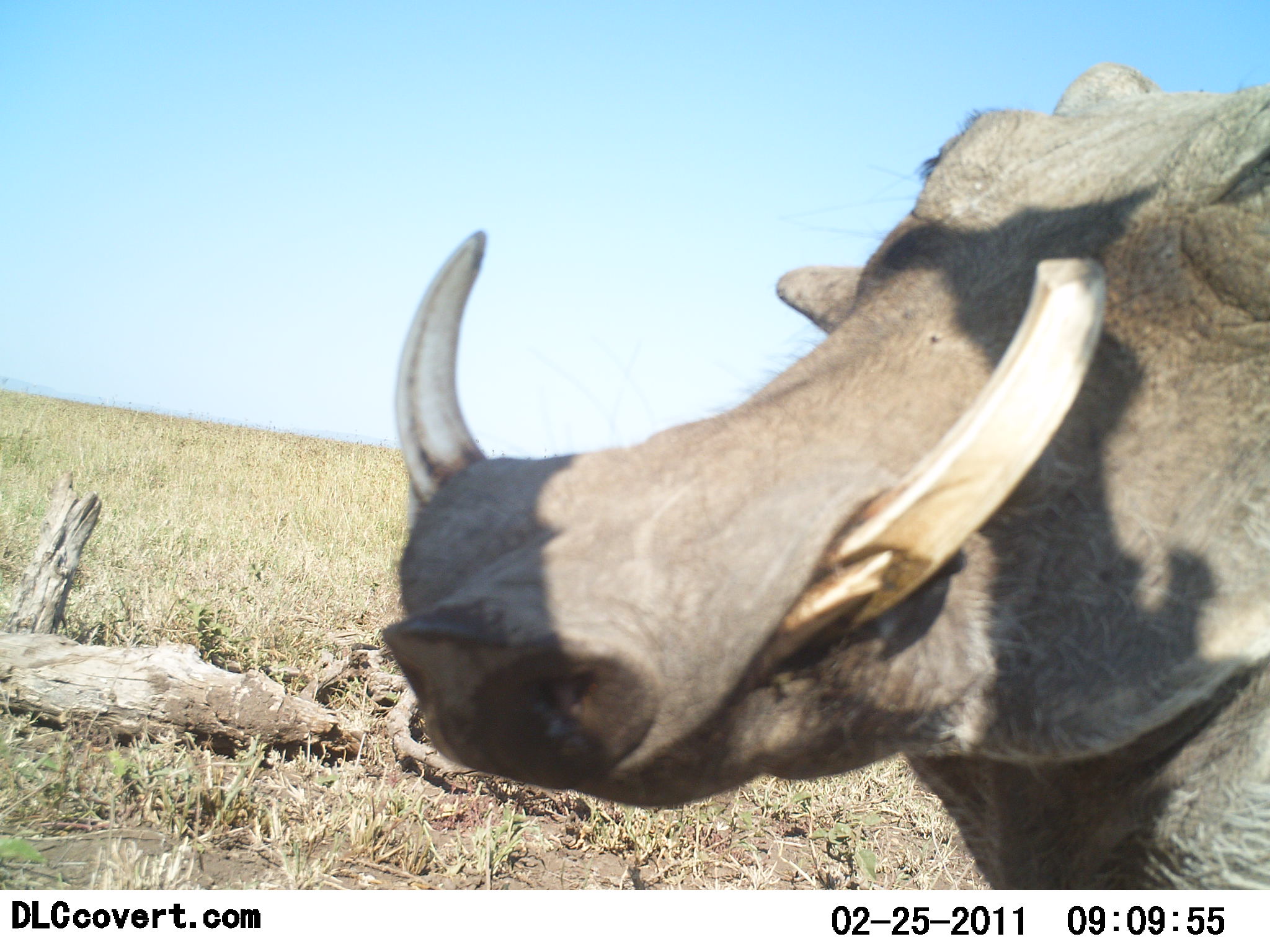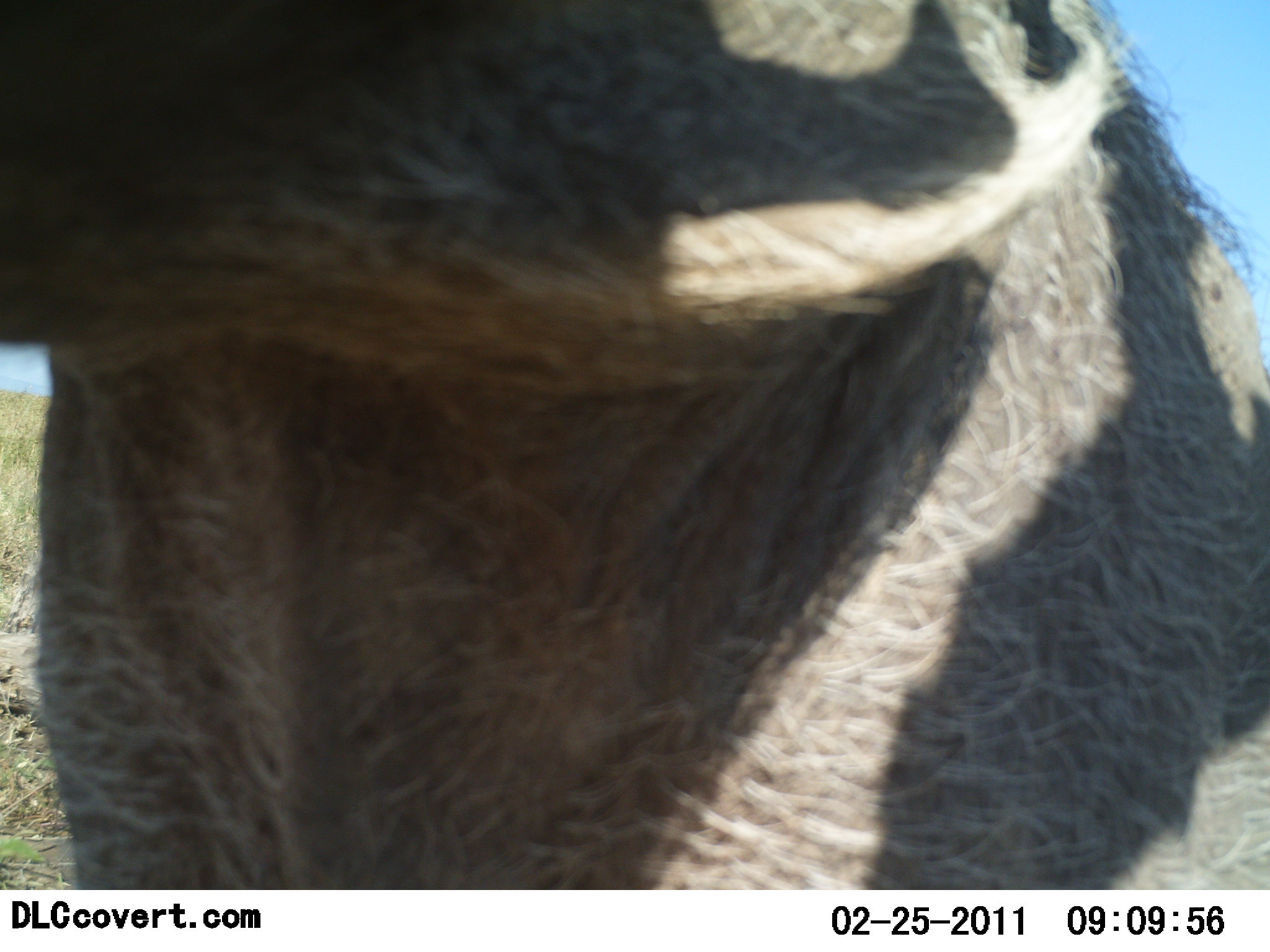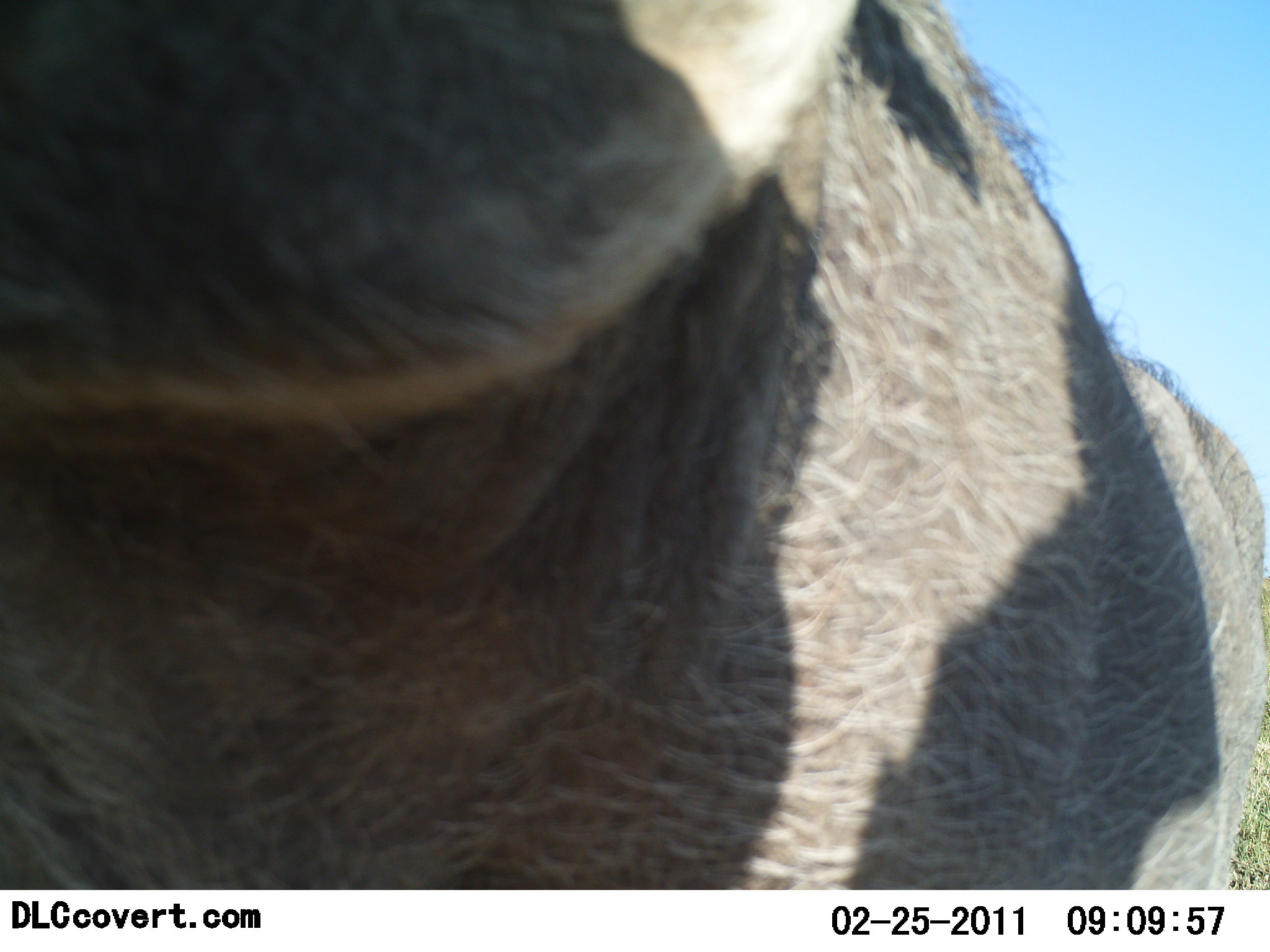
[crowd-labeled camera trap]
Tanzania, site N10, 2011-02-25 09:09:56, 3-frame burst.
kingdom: Animalia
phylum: Chordata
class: Mammalia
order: Artiodactyla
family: Suidae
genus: Phacochoerus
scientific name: Phacochoerus africanus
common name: warthog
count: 1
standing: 15%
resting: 0%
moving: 77%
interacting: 15%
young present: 0%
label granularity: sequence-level